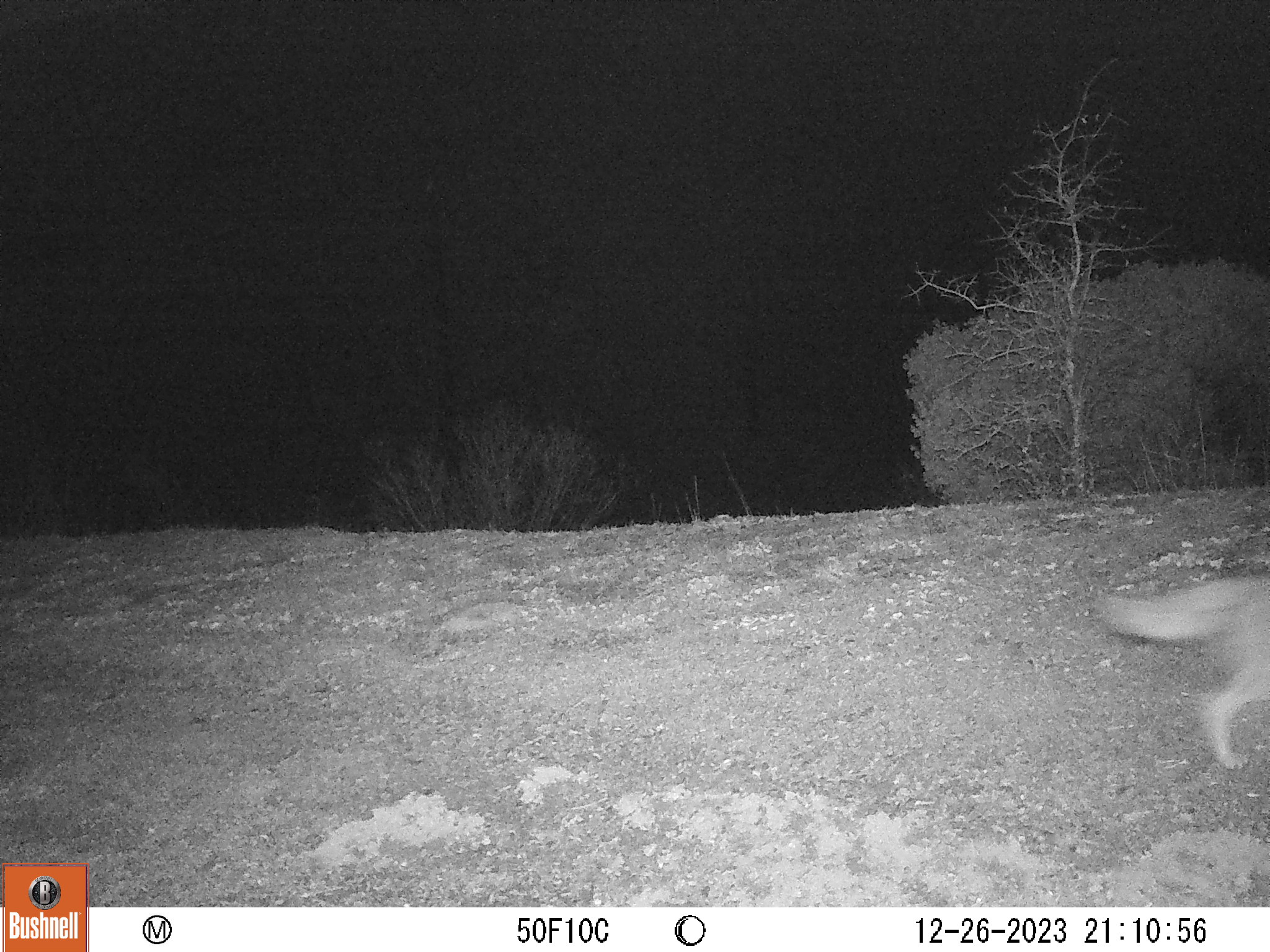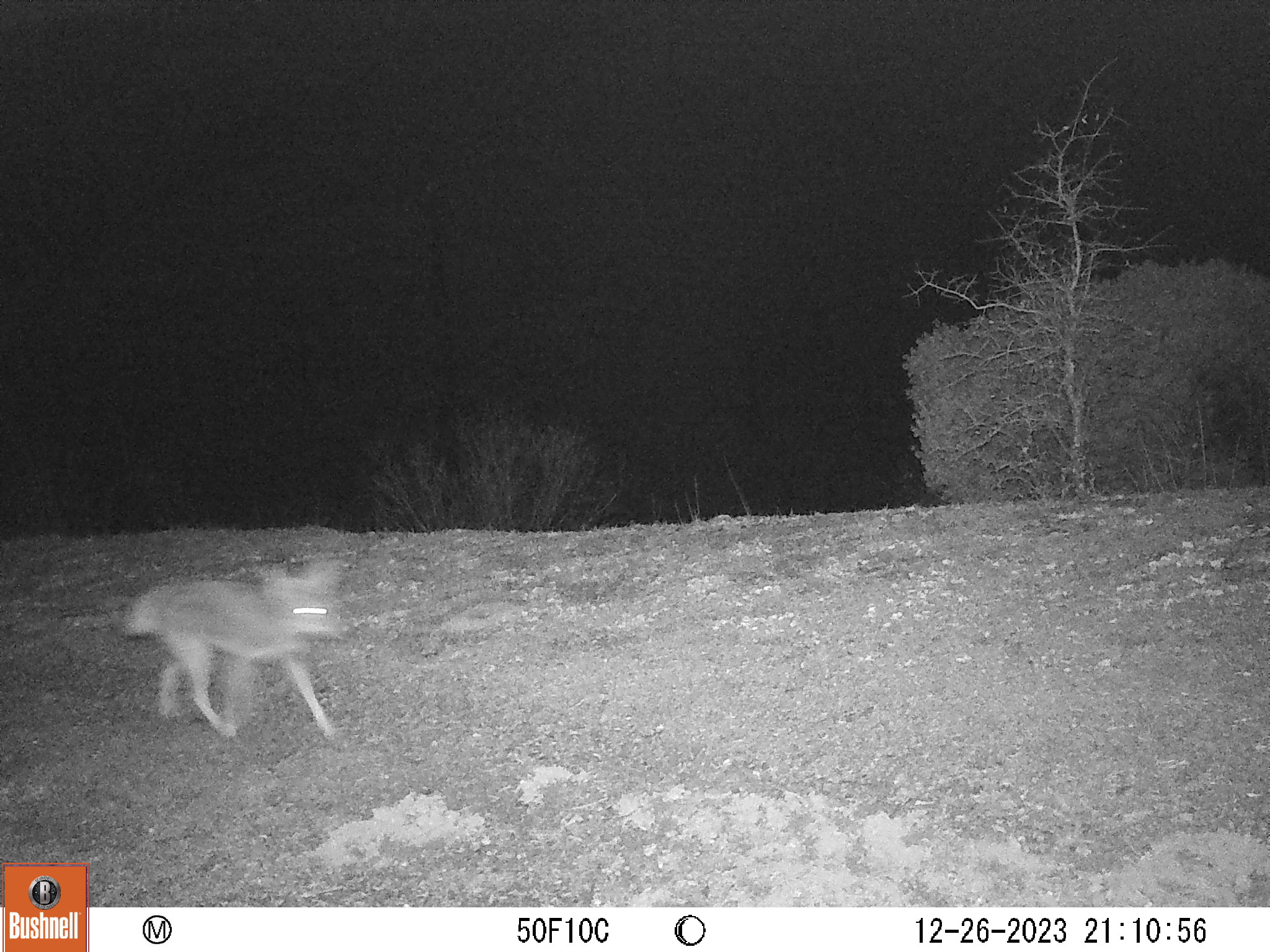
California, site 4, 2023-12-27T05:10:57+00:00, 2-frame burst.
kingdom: Animalia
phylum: Chordata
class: Mammalia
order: Carnivora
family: Canidae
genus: Canis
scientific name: Canis latrans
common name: coyote